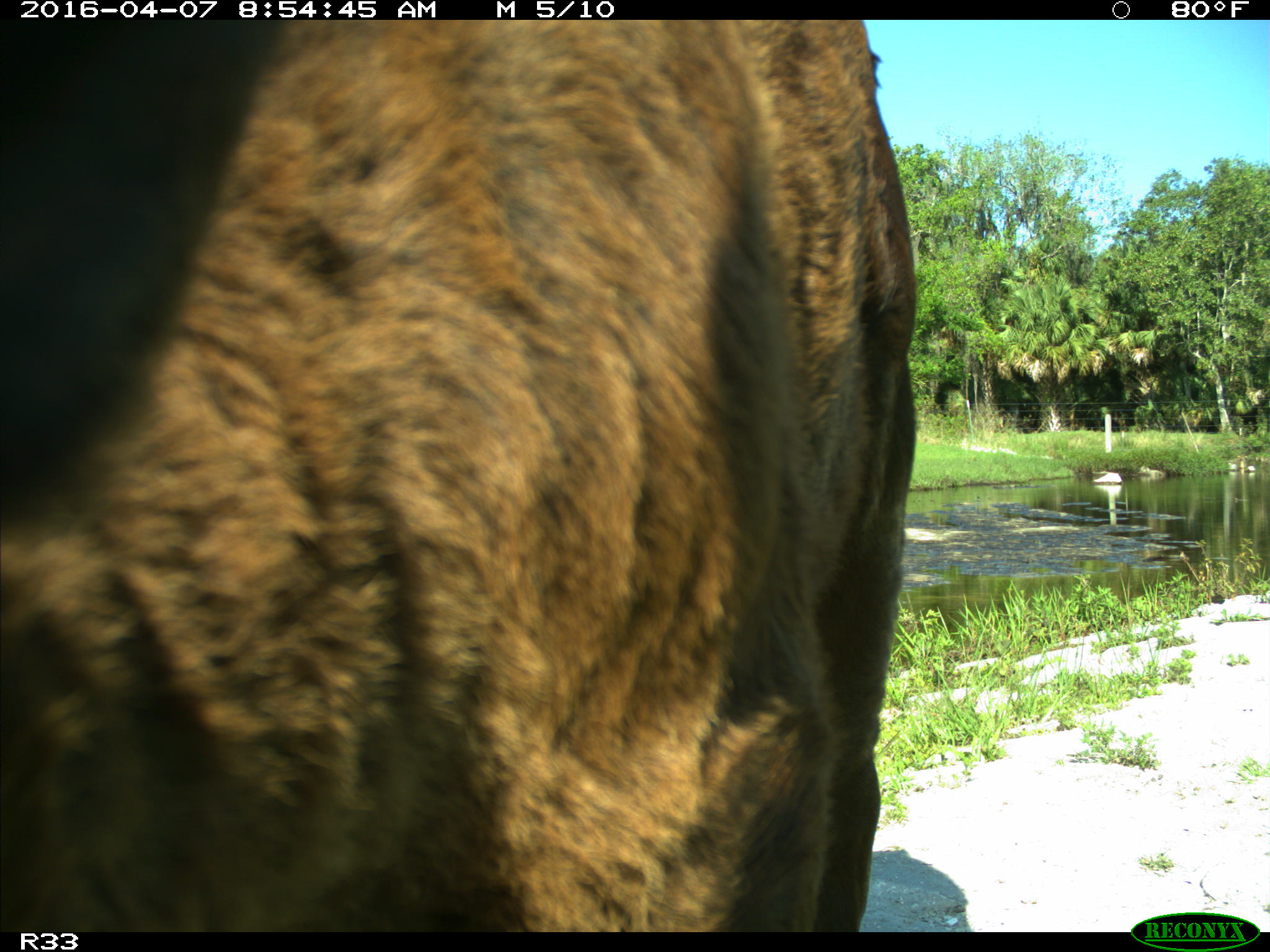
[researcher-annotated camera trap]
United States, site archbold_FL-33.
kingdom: Animalia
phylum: Chordata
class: Mammalia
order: Artiodactyla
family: Bovidae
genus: Bos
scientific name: Bos taurus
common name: domestic cow